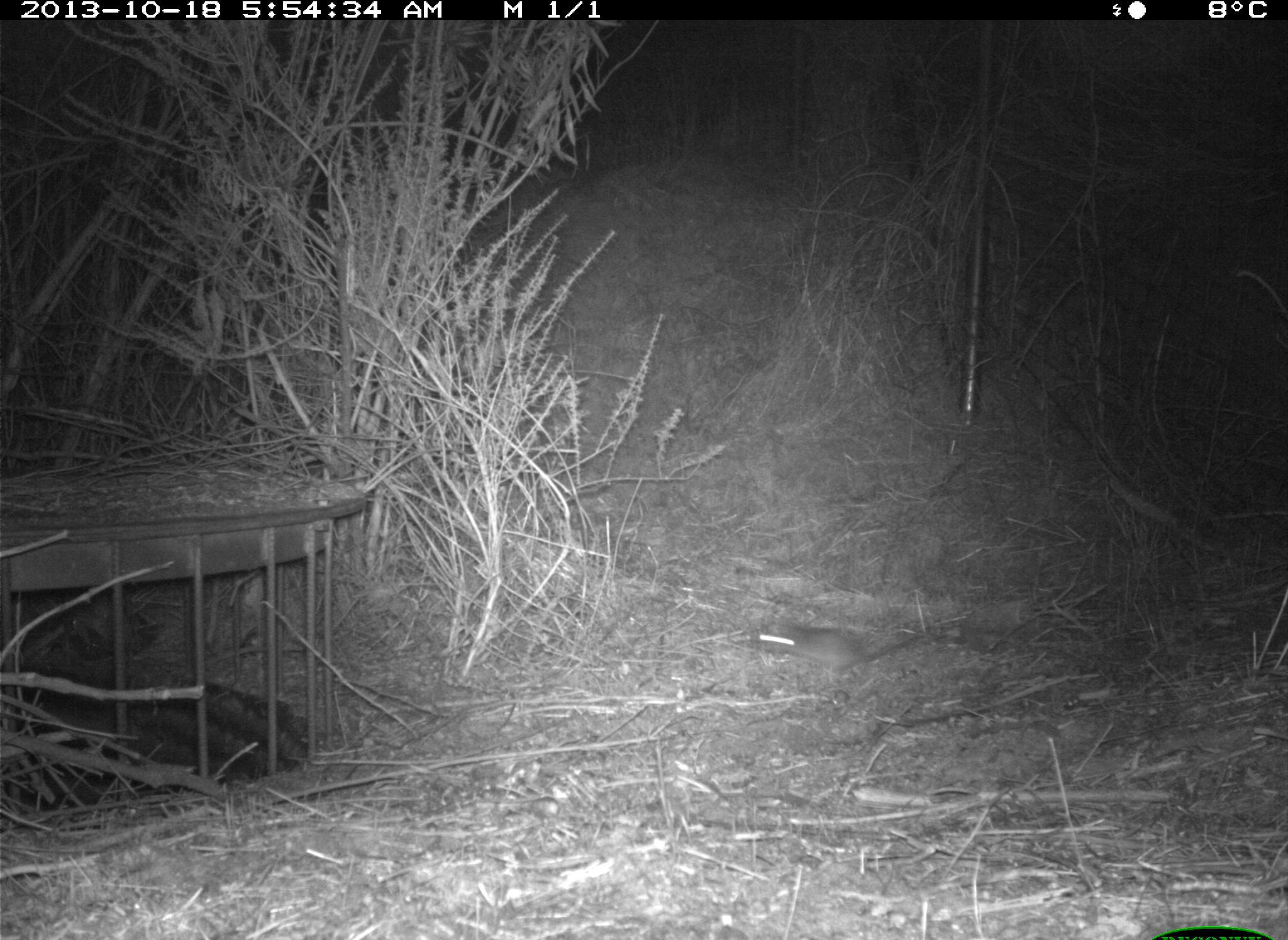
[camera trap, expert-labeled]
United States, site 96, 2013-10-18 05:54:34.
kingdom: Animalia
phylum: Chordata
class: Mammalia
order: Rodentia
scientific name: Rodentia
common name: rodent